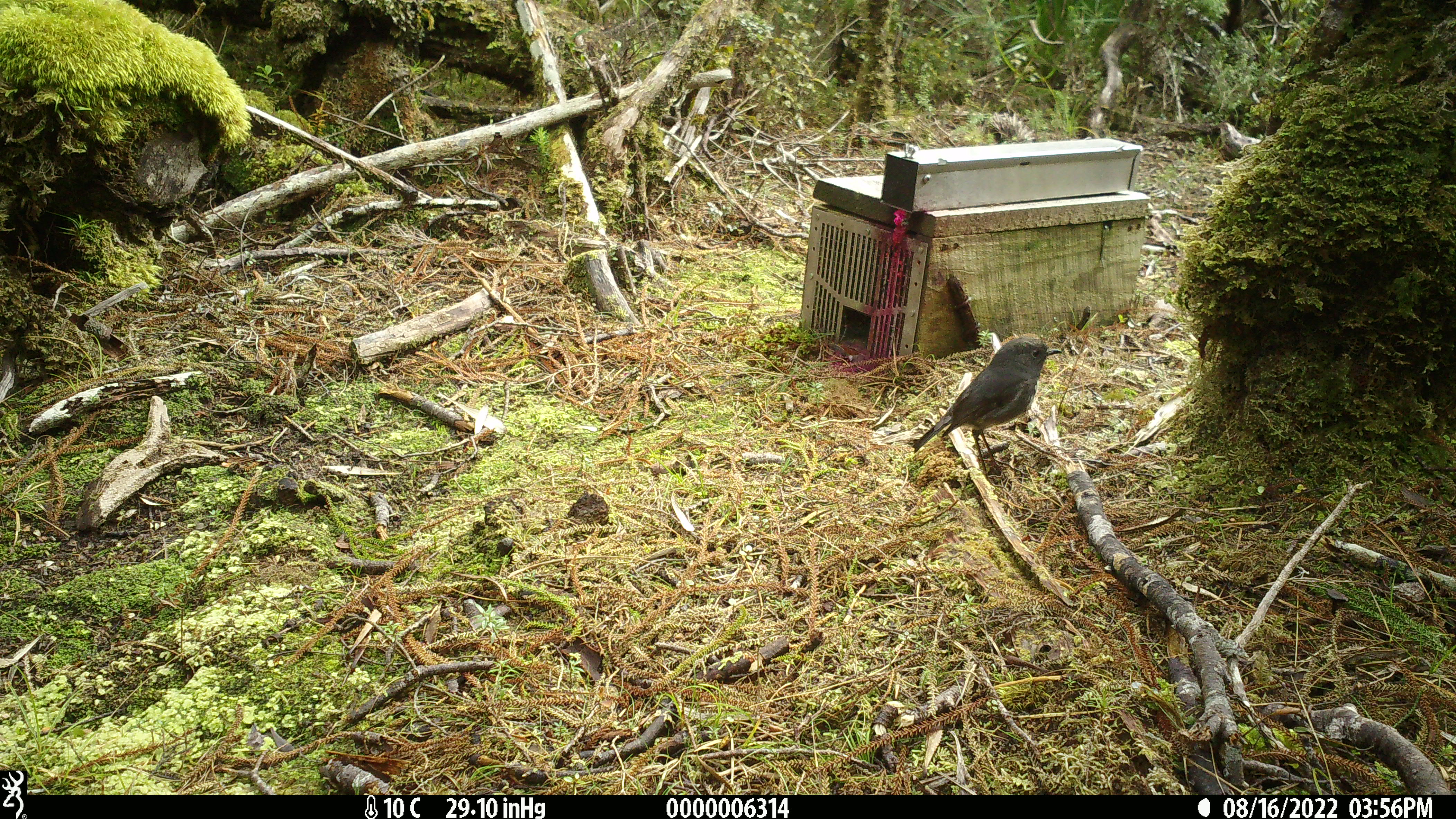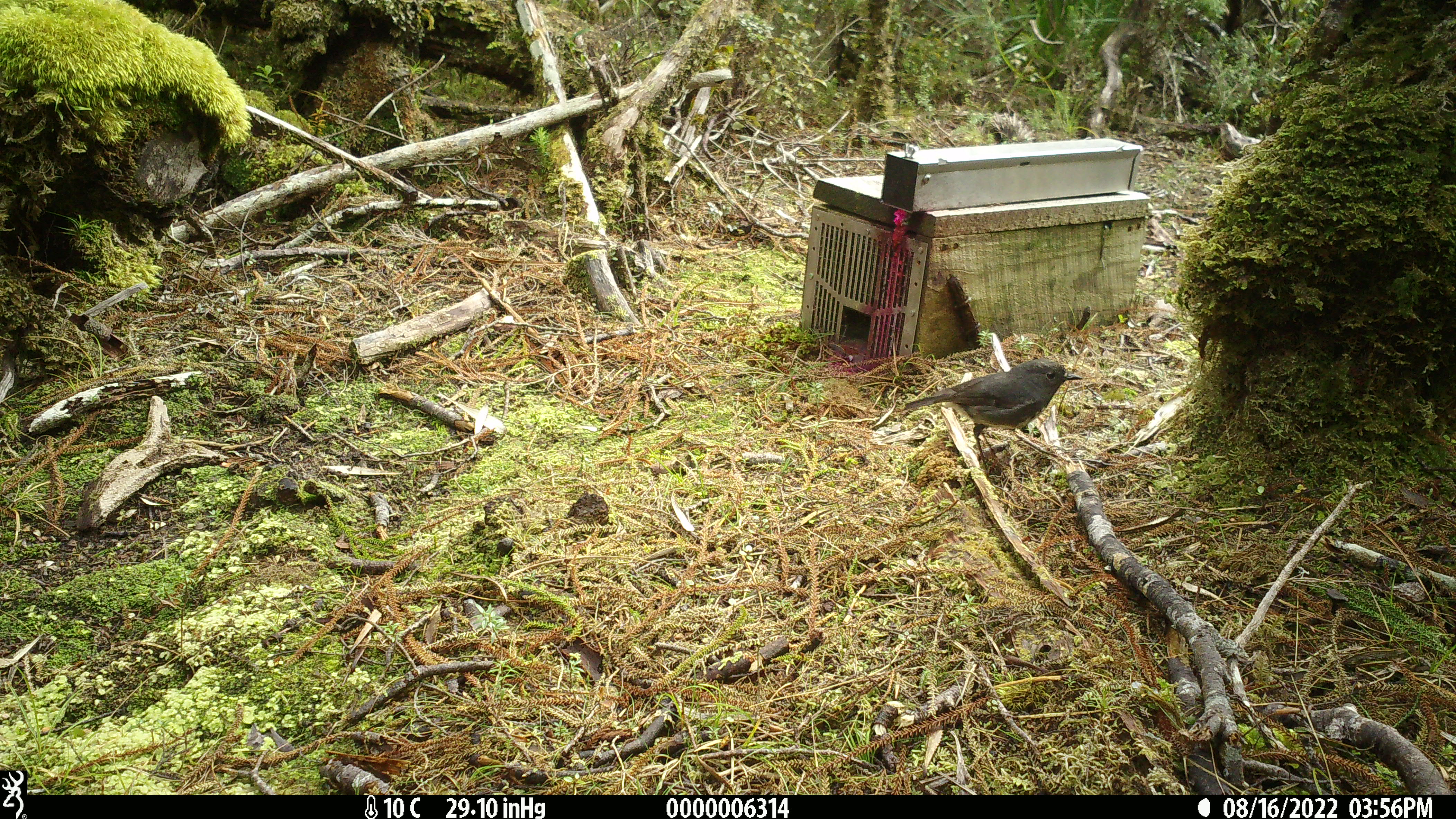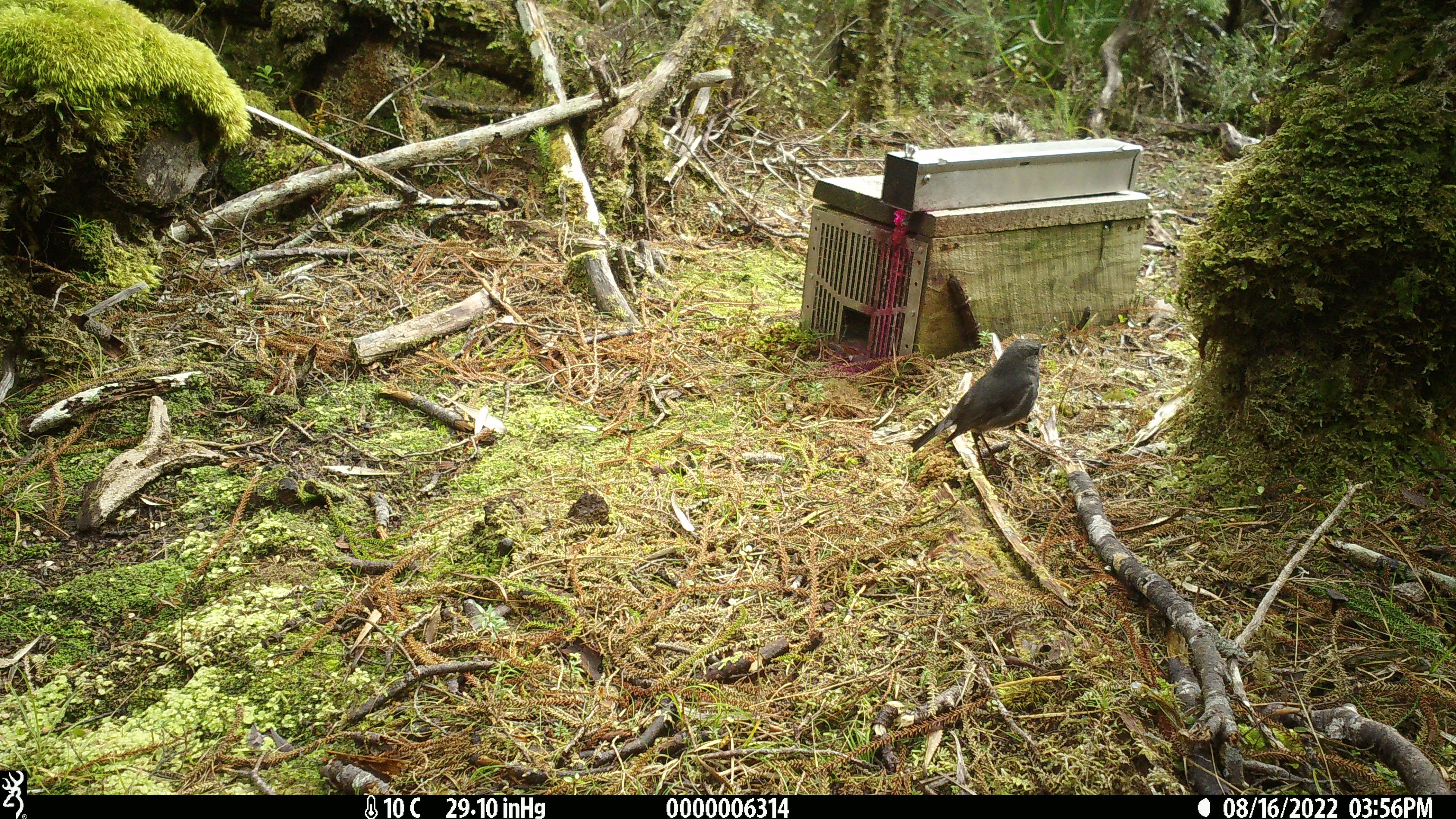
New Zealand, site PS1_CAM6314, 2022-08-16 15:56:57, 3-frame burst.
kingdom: Animalia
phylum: Chordata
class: Aves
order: Passeriformes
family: Petroicidae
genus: Petroica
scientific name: Petroica australis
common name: new zealand robin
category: robin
Robin (new zealand robin) (Petroica australis).